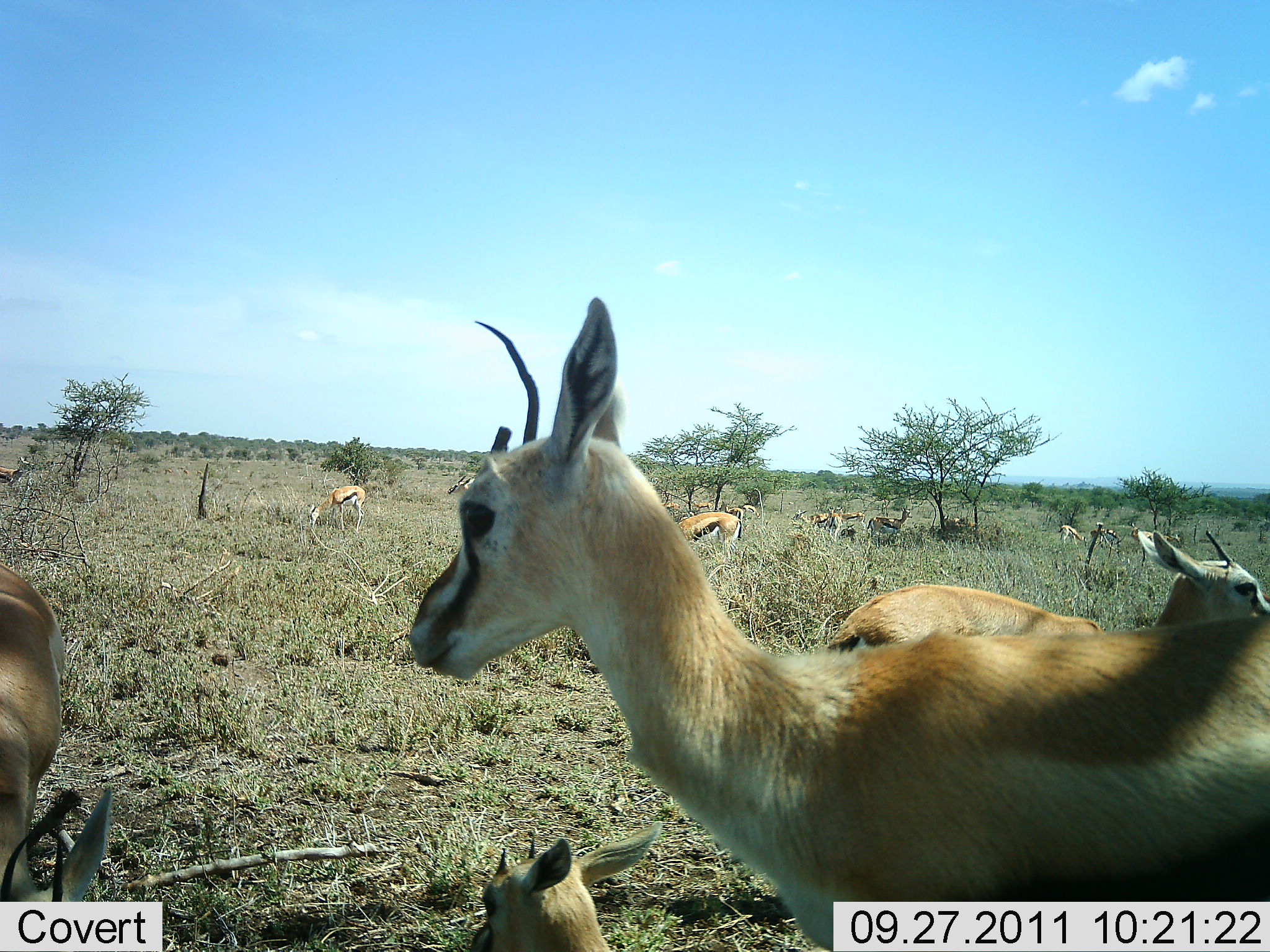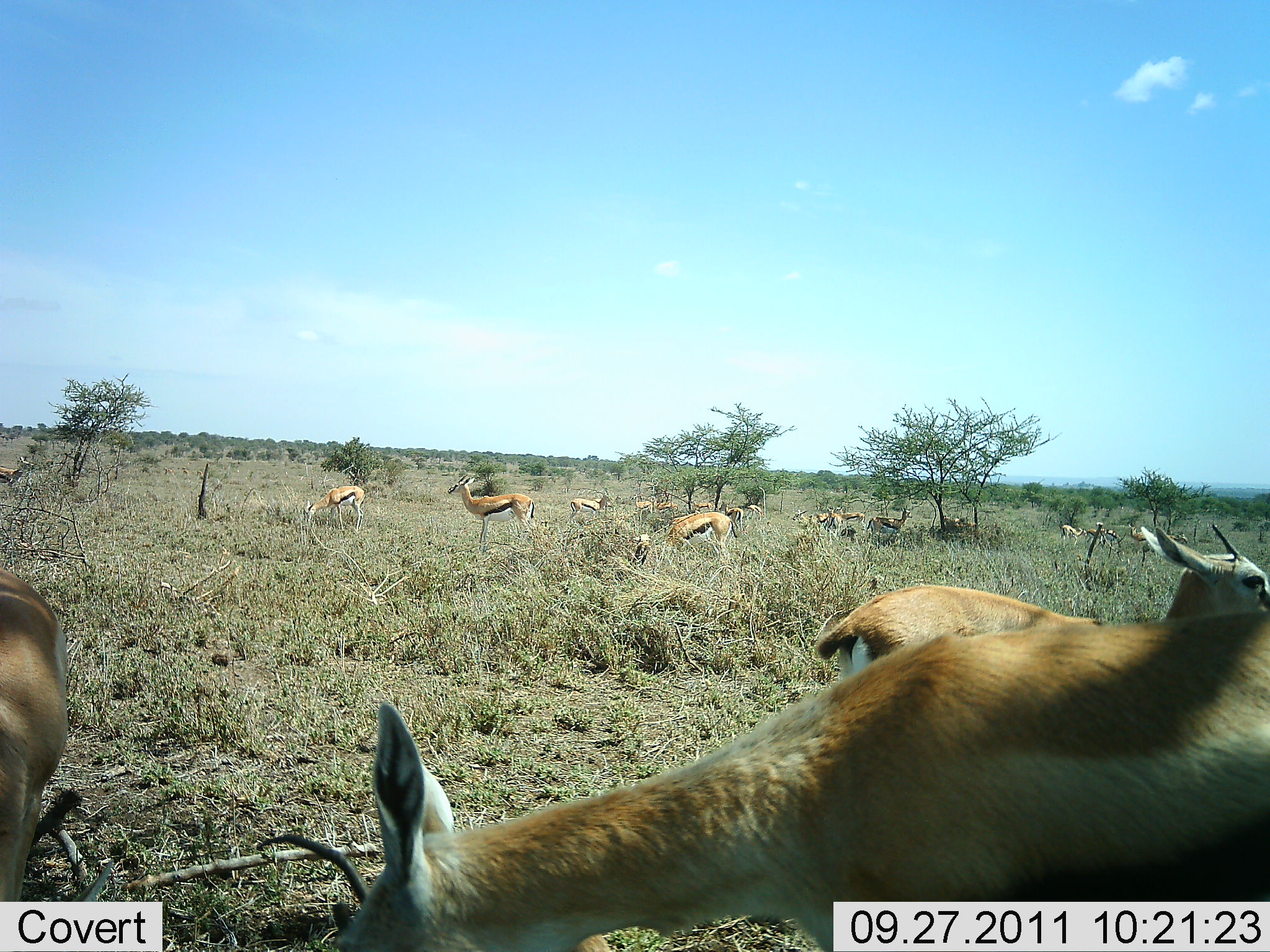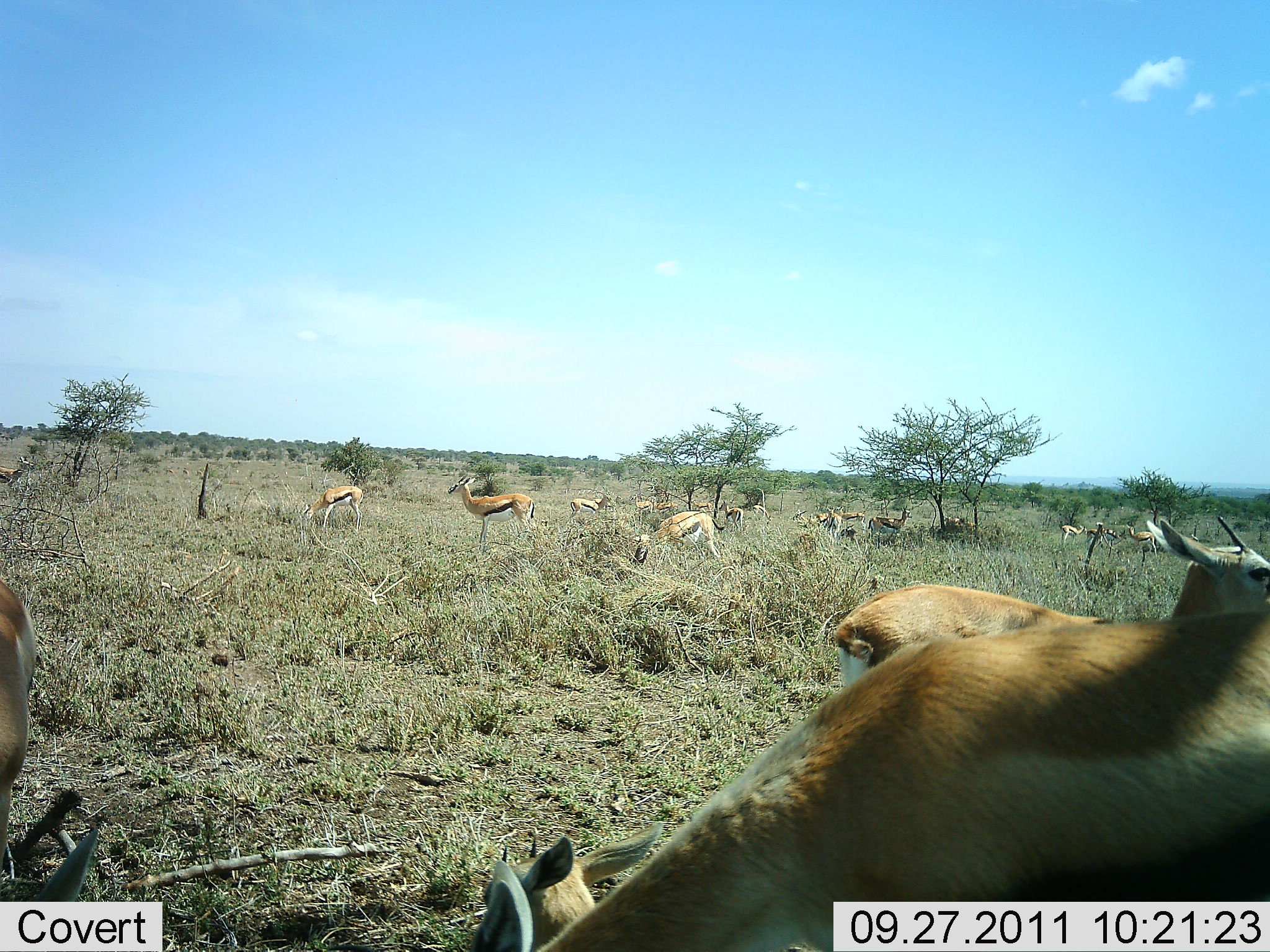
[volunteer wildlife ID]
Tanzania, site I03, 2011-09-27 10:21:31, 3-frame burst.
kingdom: Animalia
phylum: Chordata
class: Mammalia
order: Artiodactyla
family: Bovidae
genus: Eudorcas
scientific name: Eudorcas thomsonii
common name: thomson's gazelle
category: gazellethomsons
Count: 11-50.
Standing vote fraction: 58%.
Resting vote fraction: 8%.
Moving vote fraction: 17%.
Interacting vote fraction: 8%.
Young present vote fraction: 25%.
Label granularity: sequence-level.